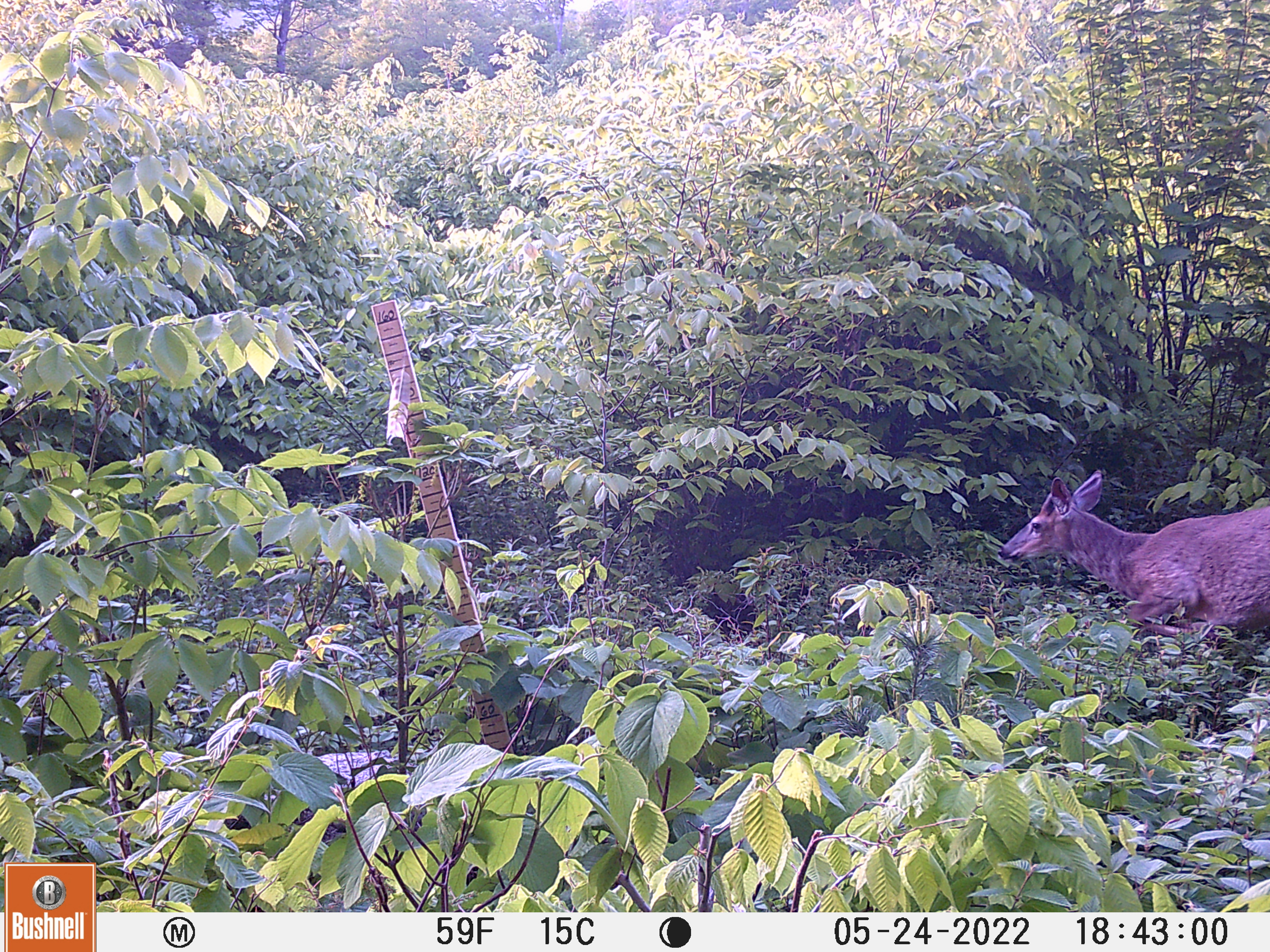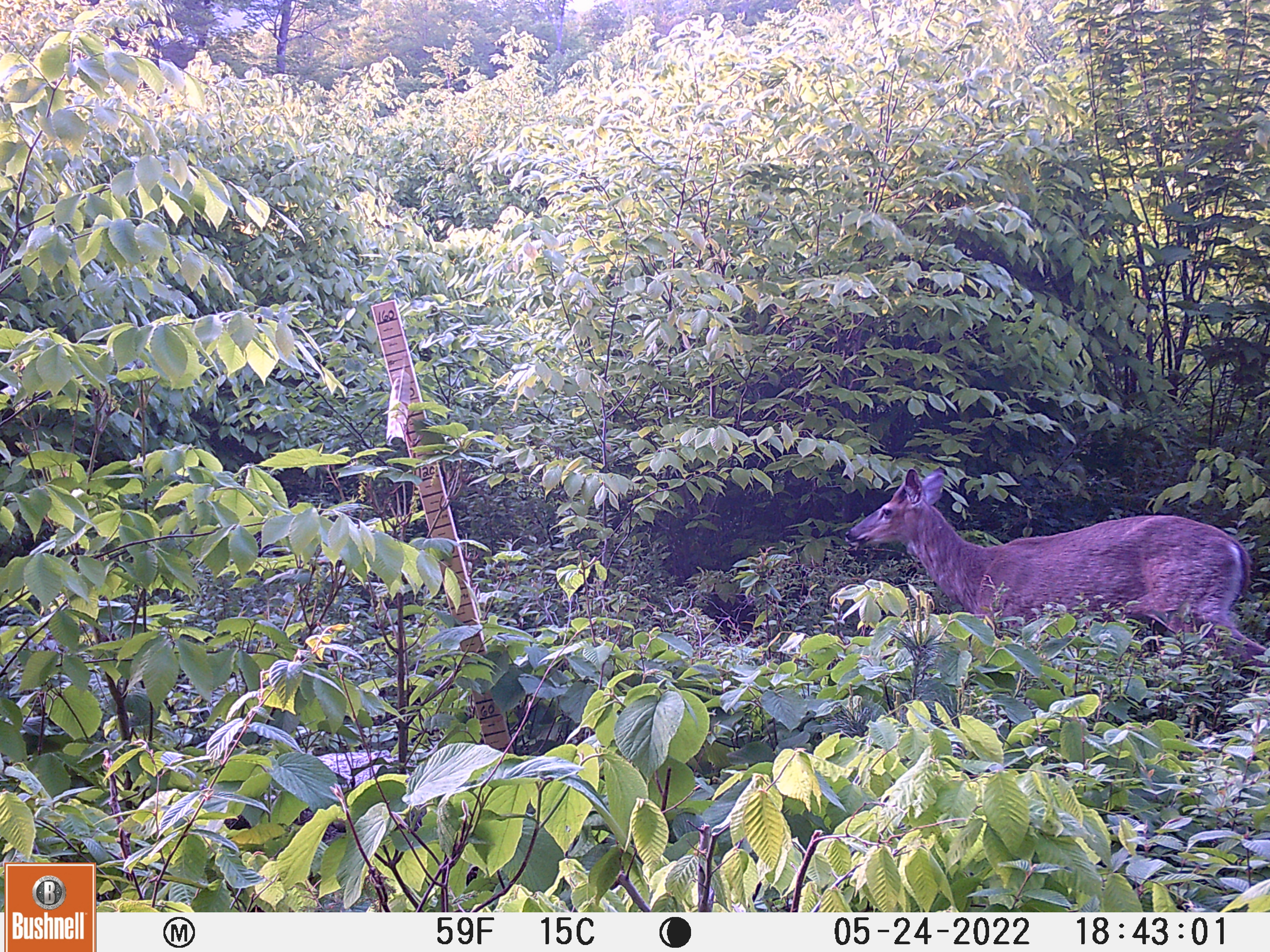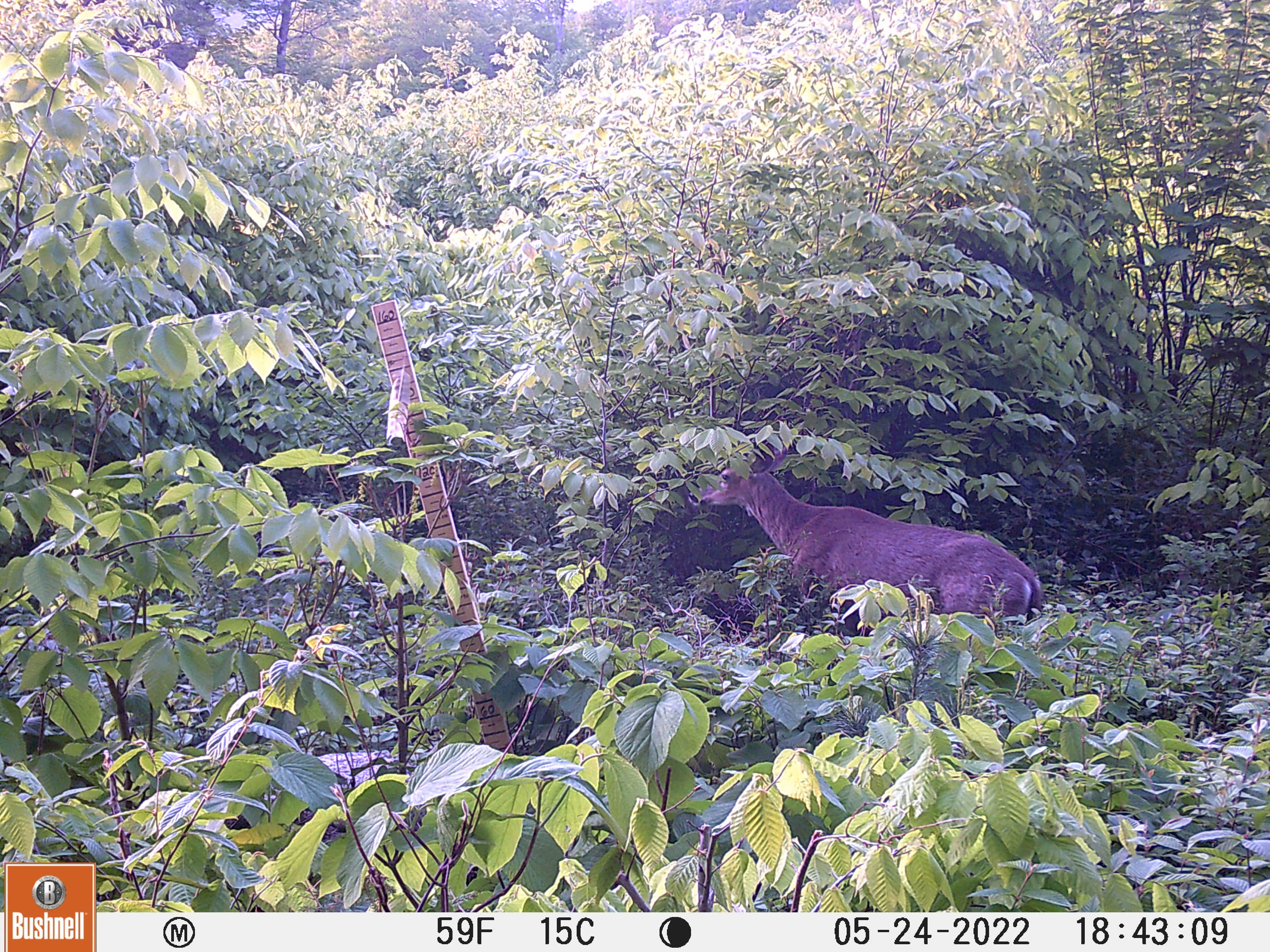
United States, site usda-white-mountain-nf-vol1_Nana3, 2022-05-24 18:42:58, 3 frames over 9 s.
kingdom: Animalia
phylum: Chordata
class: Mammalia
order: Artiodactyla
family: Cervidae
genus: Odocoileus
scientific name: Odocoileus virginianus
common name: white-tailed deer